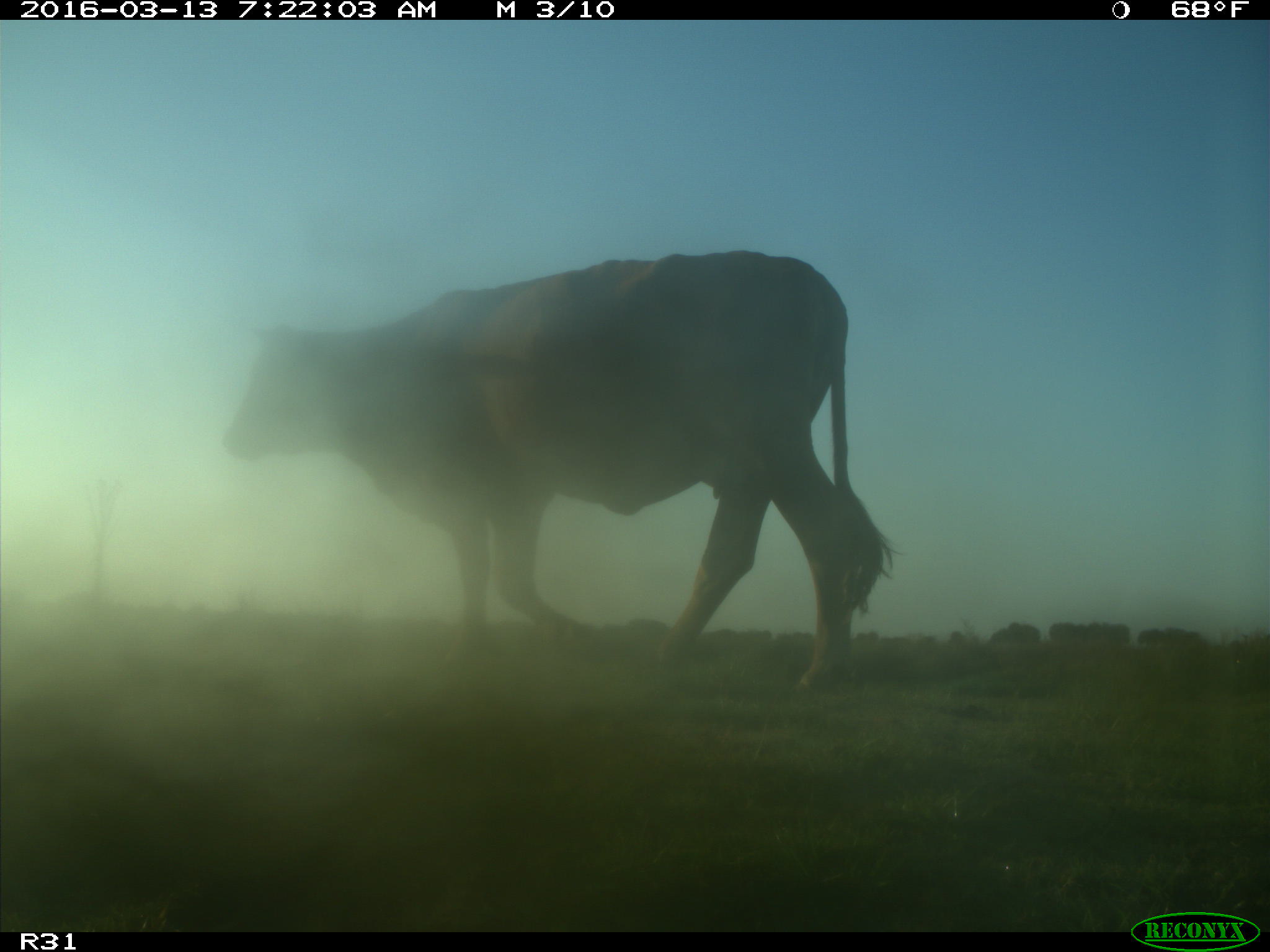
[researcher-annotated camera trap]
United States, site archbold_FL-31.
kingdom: Animalia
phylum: Chordata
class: Mammalia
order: Artiodactyla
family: Bovidae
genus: Bos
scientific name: Bos taurus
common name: domestic cow